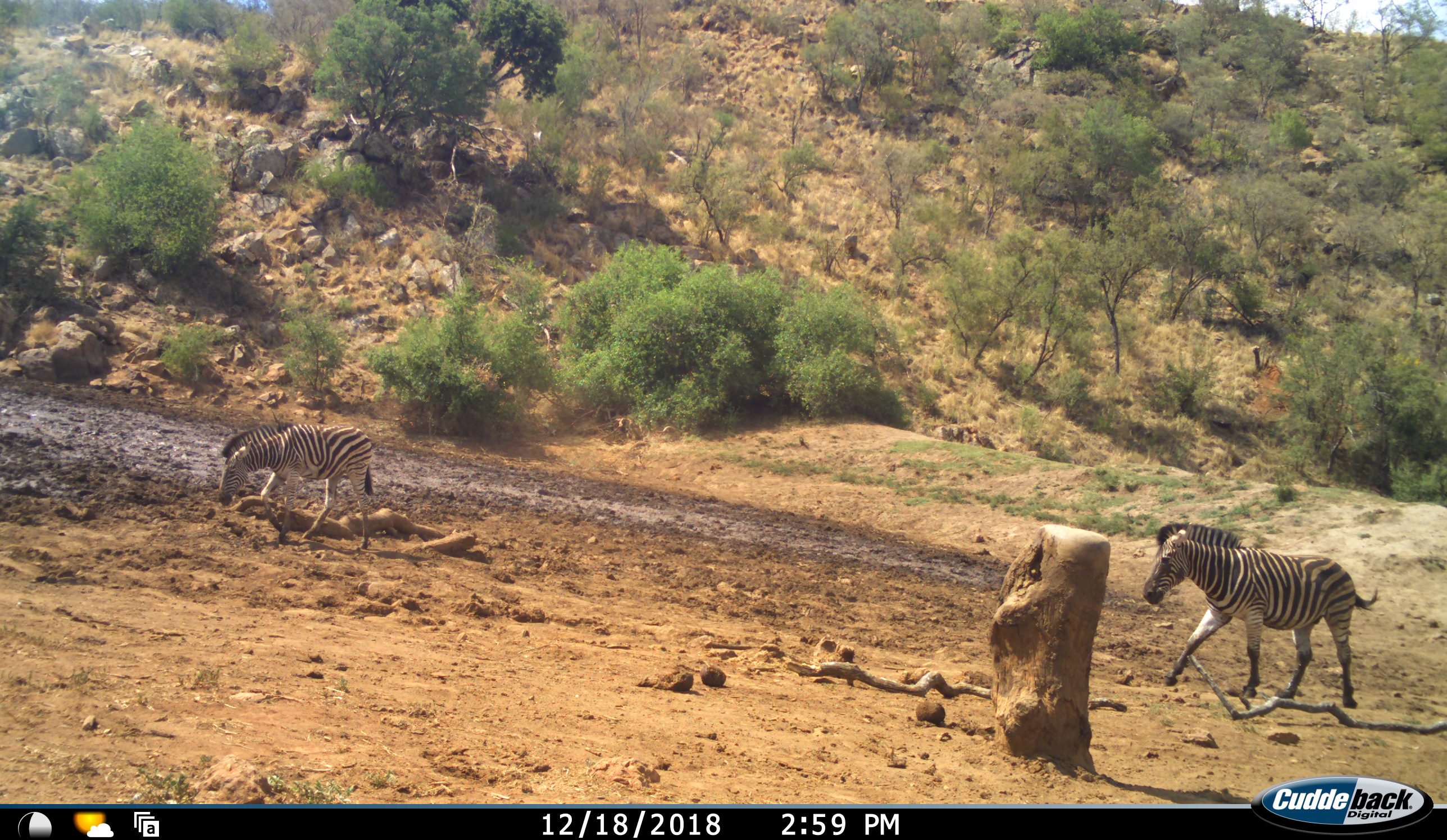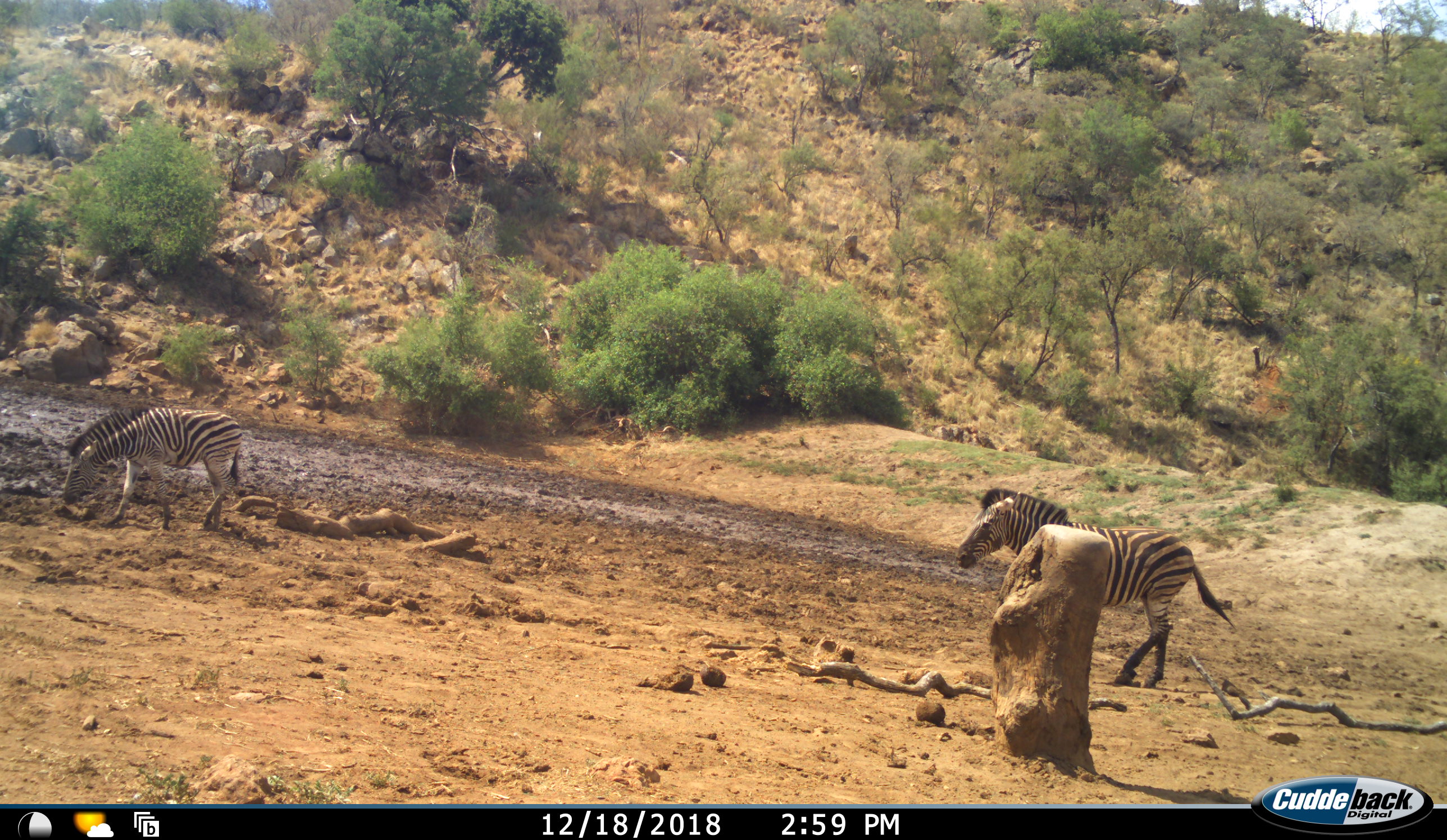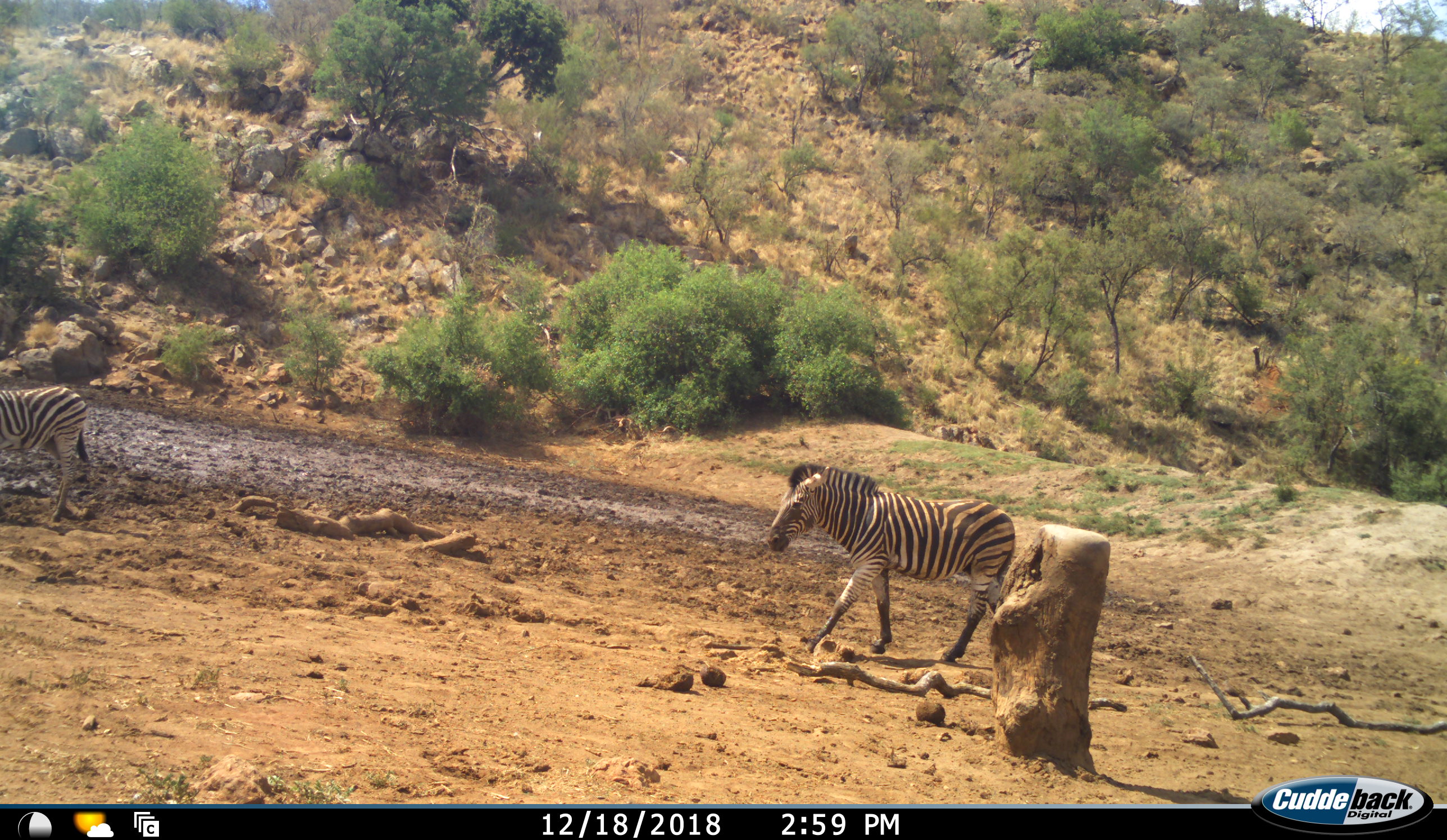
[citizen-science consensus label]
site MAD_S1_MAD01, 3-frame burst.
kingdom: Animalia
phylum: Chordata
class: Mammalia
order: Perissodactyla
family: Equidae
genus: Equus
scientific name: Equus quagga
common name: plains zebra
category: zebraplains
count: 2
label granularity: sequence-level